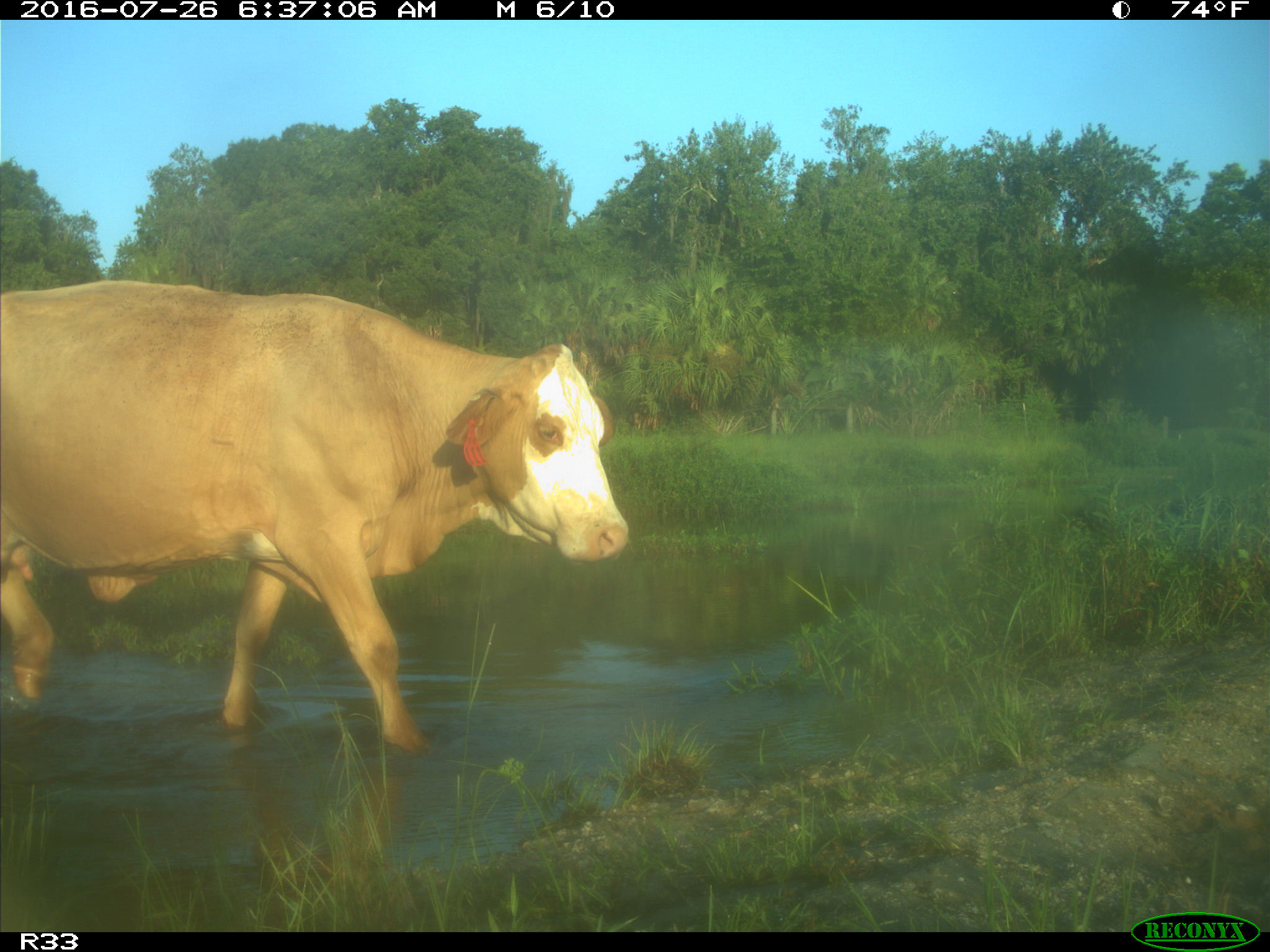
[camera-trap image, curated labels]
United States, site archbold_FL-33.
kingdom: Animalia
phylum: Chordata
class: Mammalia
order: Artiodactyla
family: Bovidae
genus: Bos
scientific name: Bos taurus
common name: domestic cow